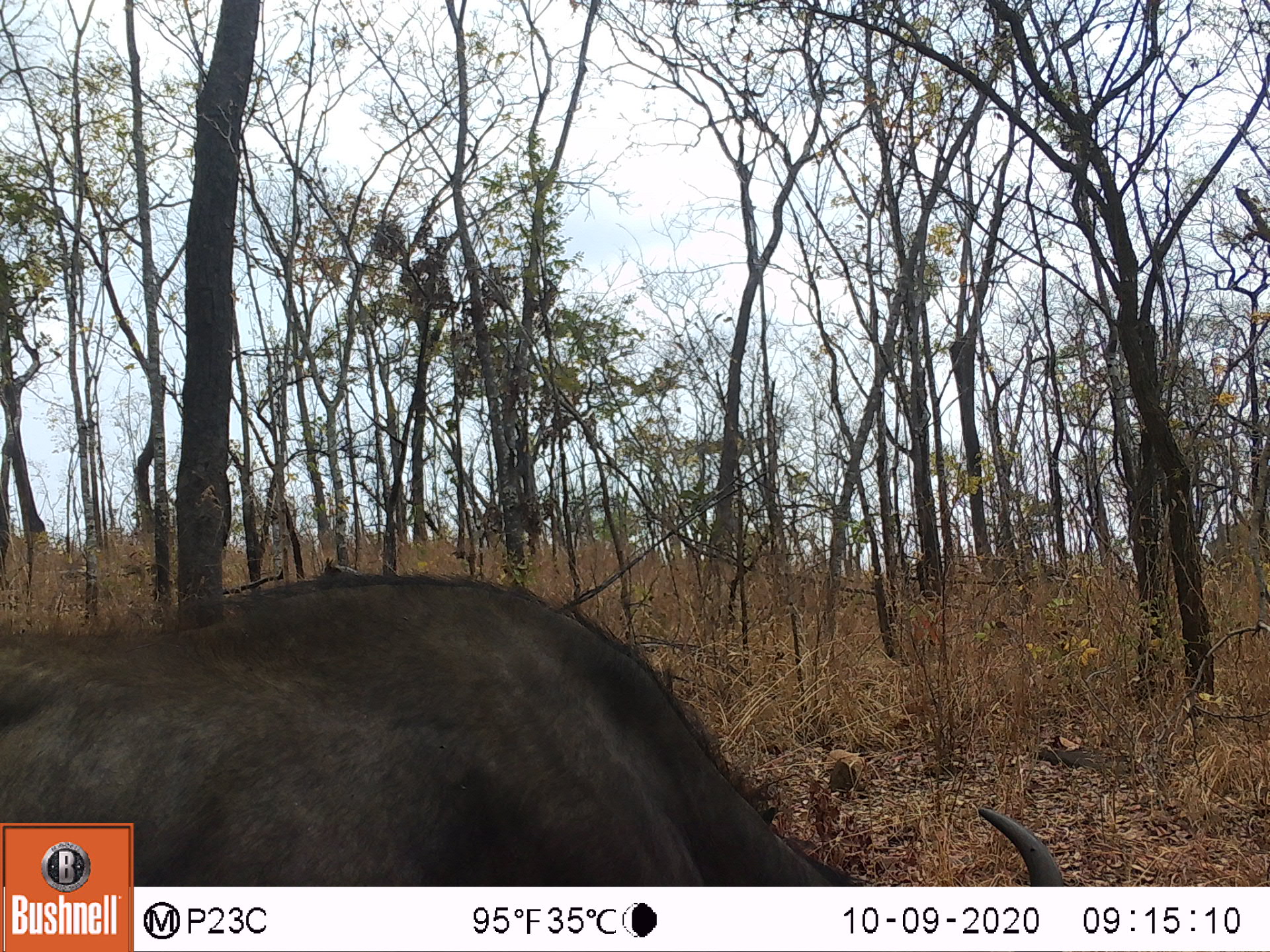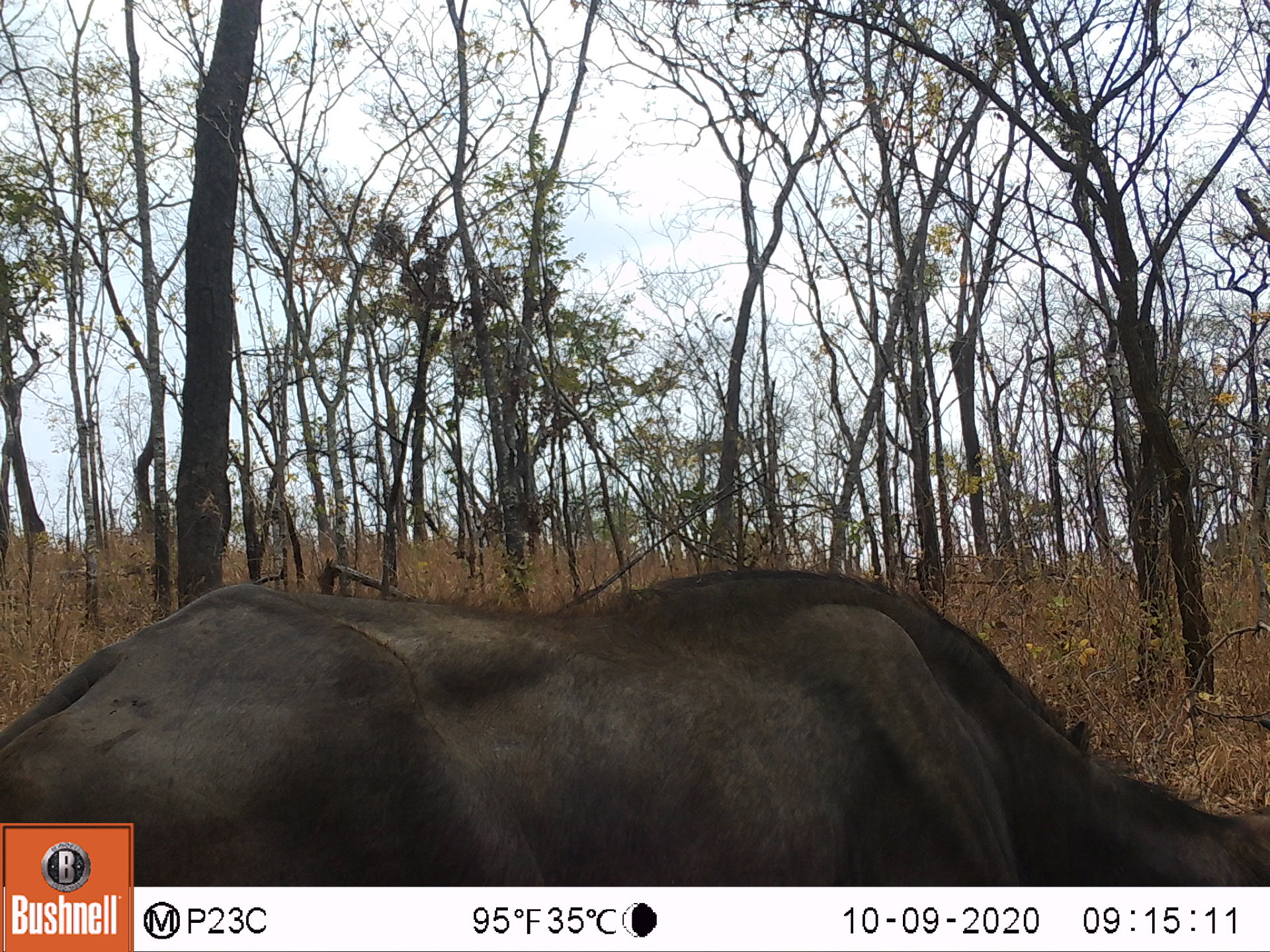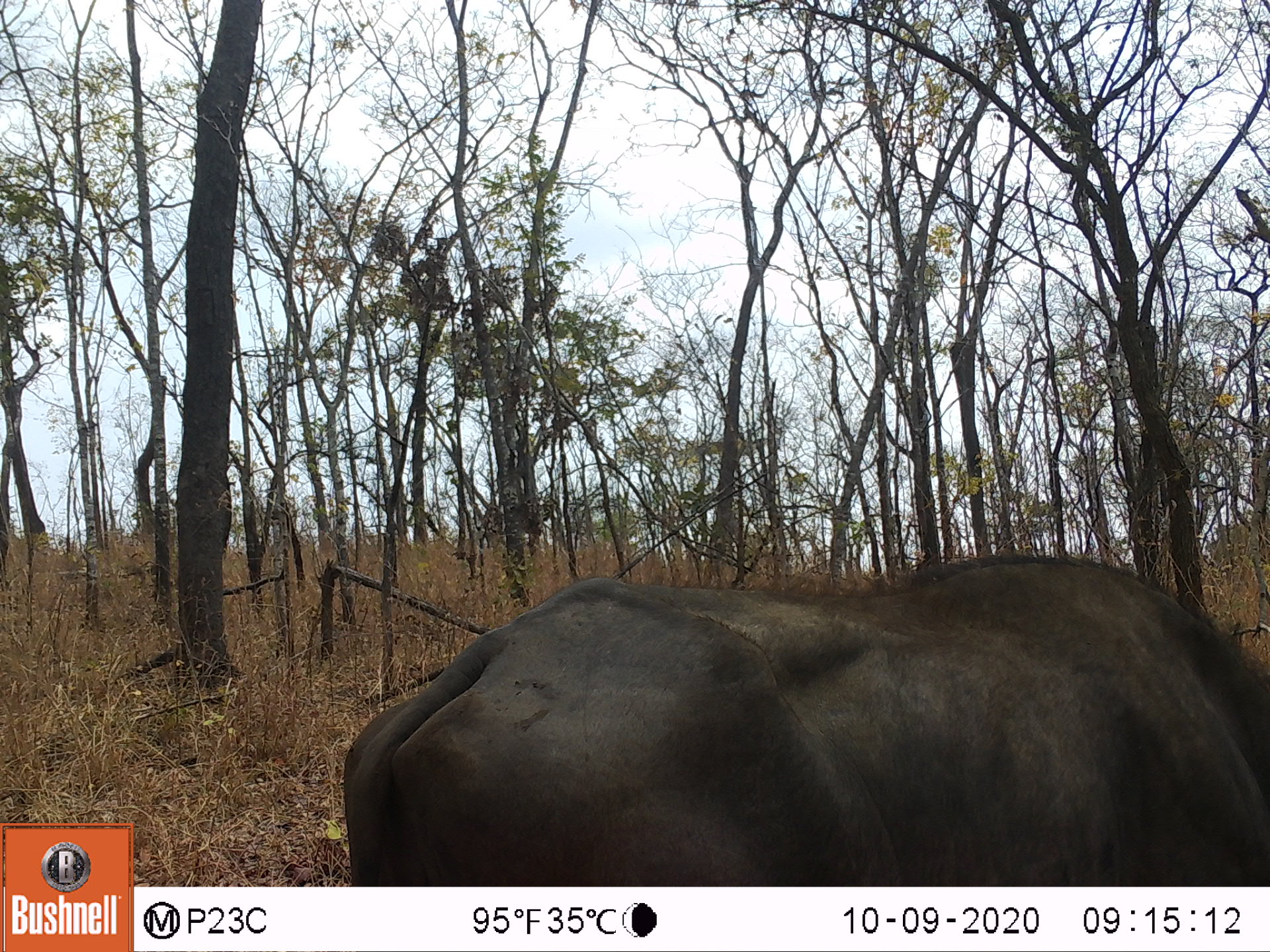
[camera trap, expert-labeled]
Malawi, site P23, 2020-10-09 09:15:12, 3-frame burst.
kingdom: Animalia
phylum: Chordata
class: Mammalia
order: Artiodactyla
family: Bovidae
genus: Syncerus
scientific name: Syncerus caffer caffer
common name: cape buffalo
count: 1